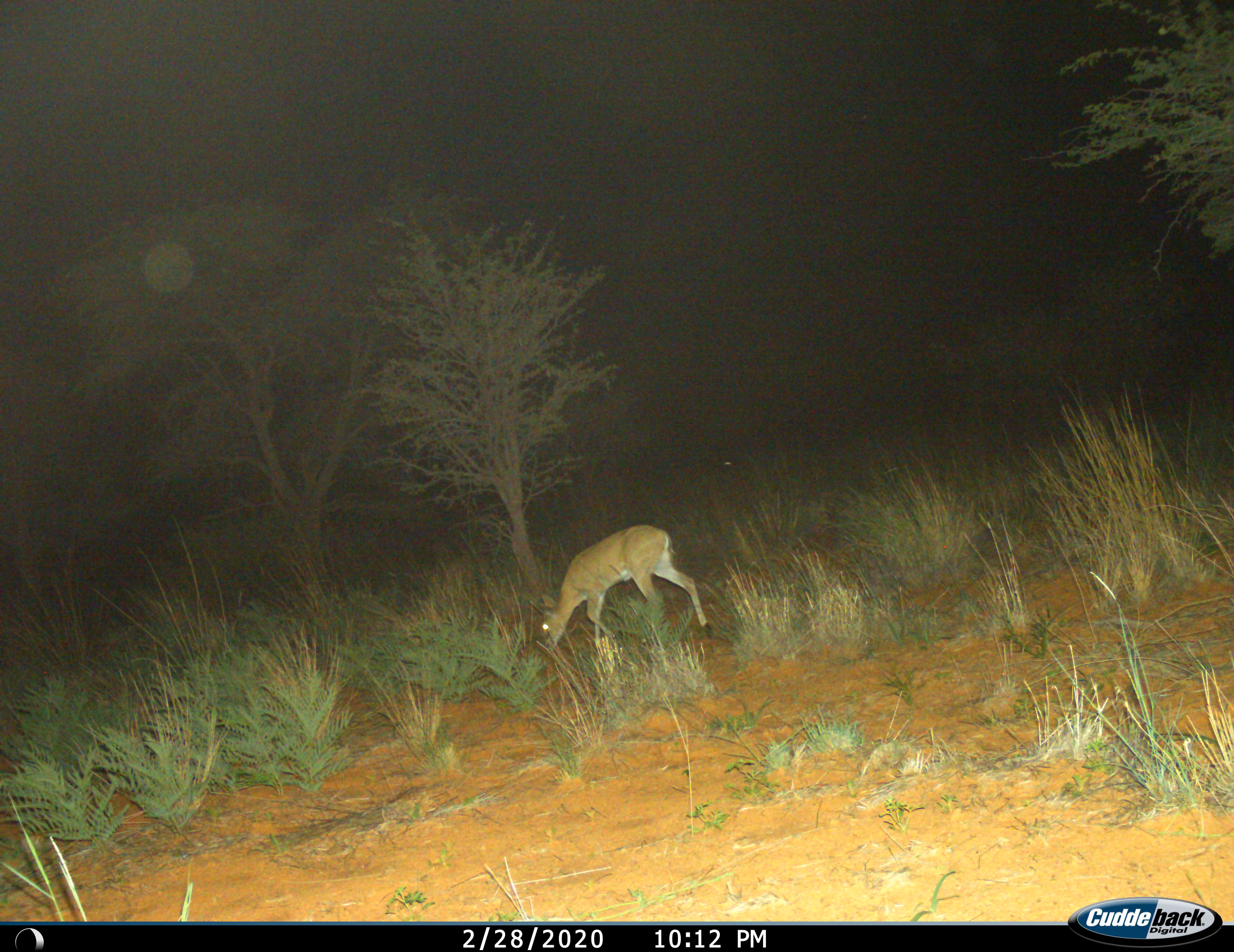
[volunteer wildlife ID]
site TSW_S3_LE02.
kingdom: Animalia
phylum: Chordata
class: Mammalia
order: Artiodactyla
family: Bovidae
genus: Sylvicapra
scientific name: Sylvicapra grimmia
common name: common duiker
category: duikercommongrey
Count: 1.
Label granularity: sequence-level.